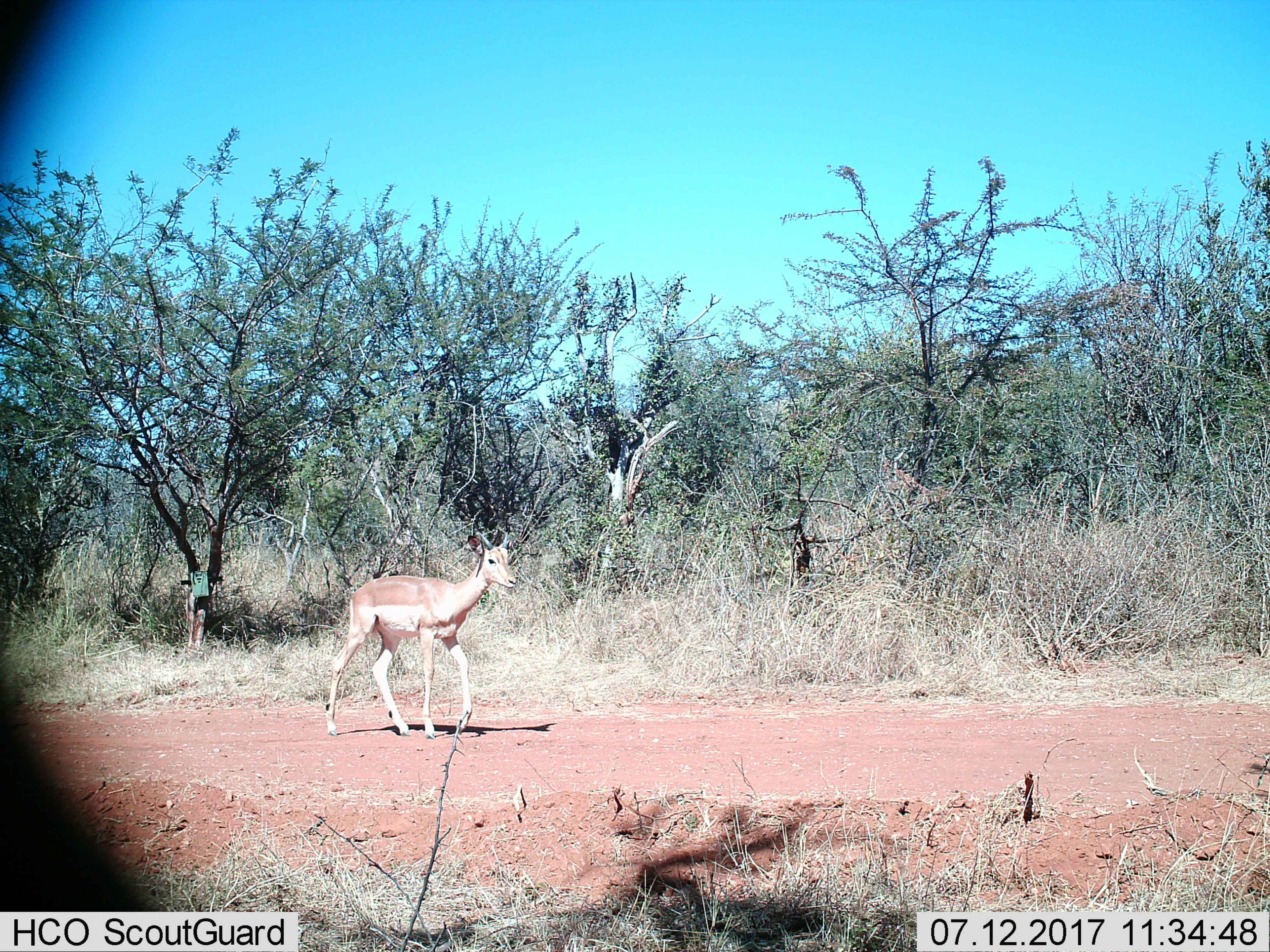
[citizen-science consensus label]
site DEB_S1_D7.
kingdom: Animalia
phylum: Chordata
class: Mammalia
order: Artiodactyla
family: Bovidae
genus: Aepyceros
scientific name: Aepyceros melampus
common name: impala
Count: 1.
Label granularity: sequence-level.